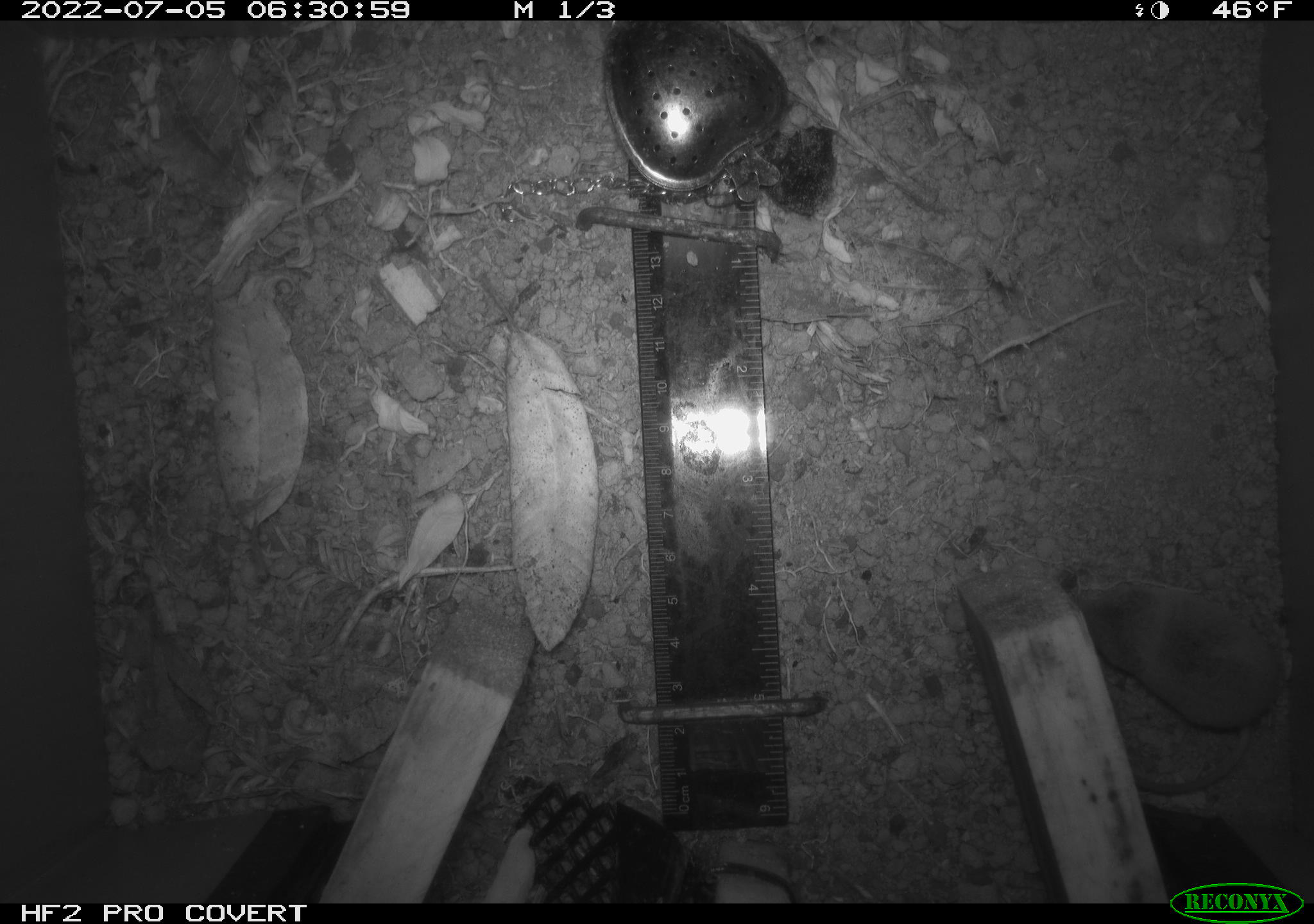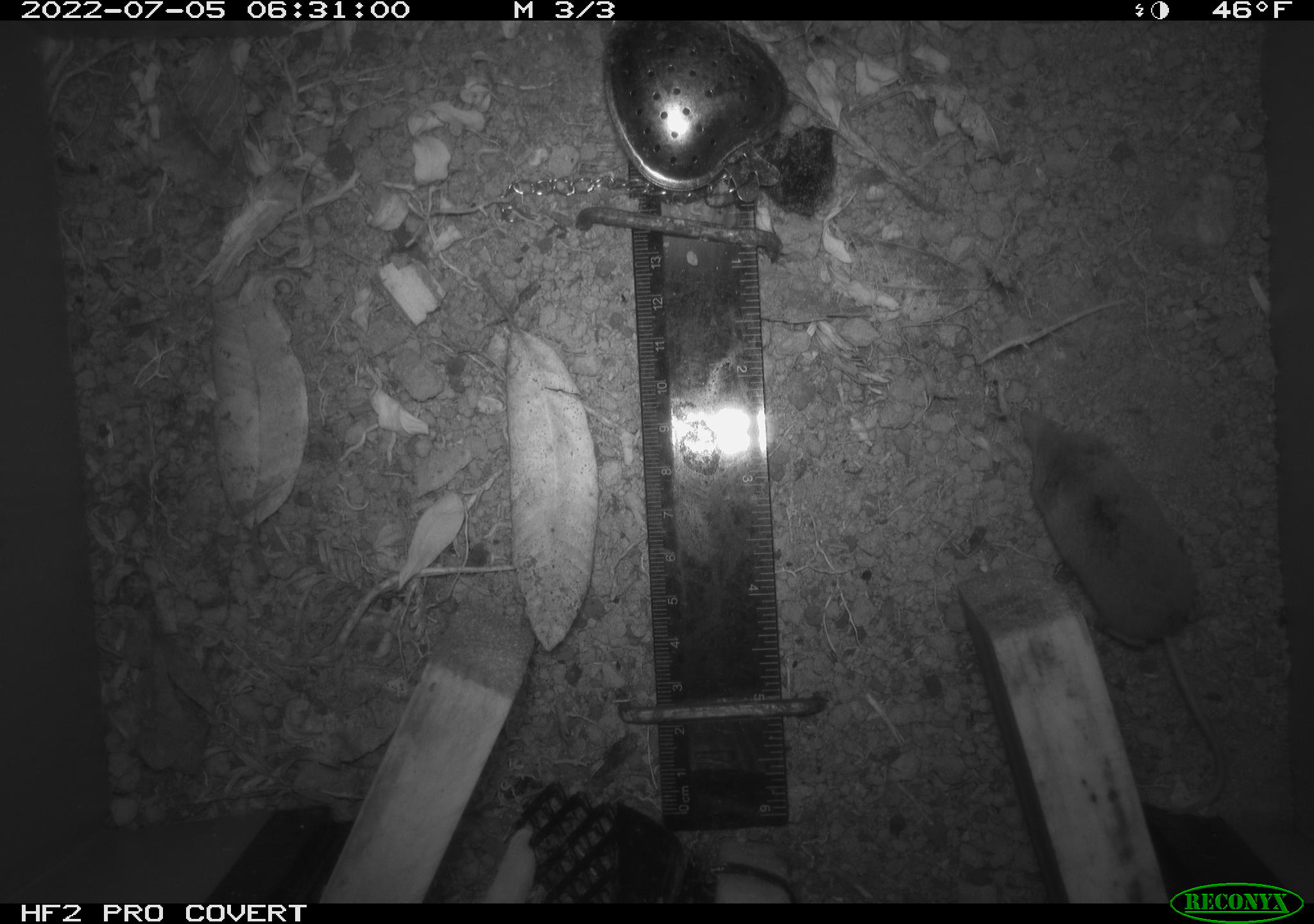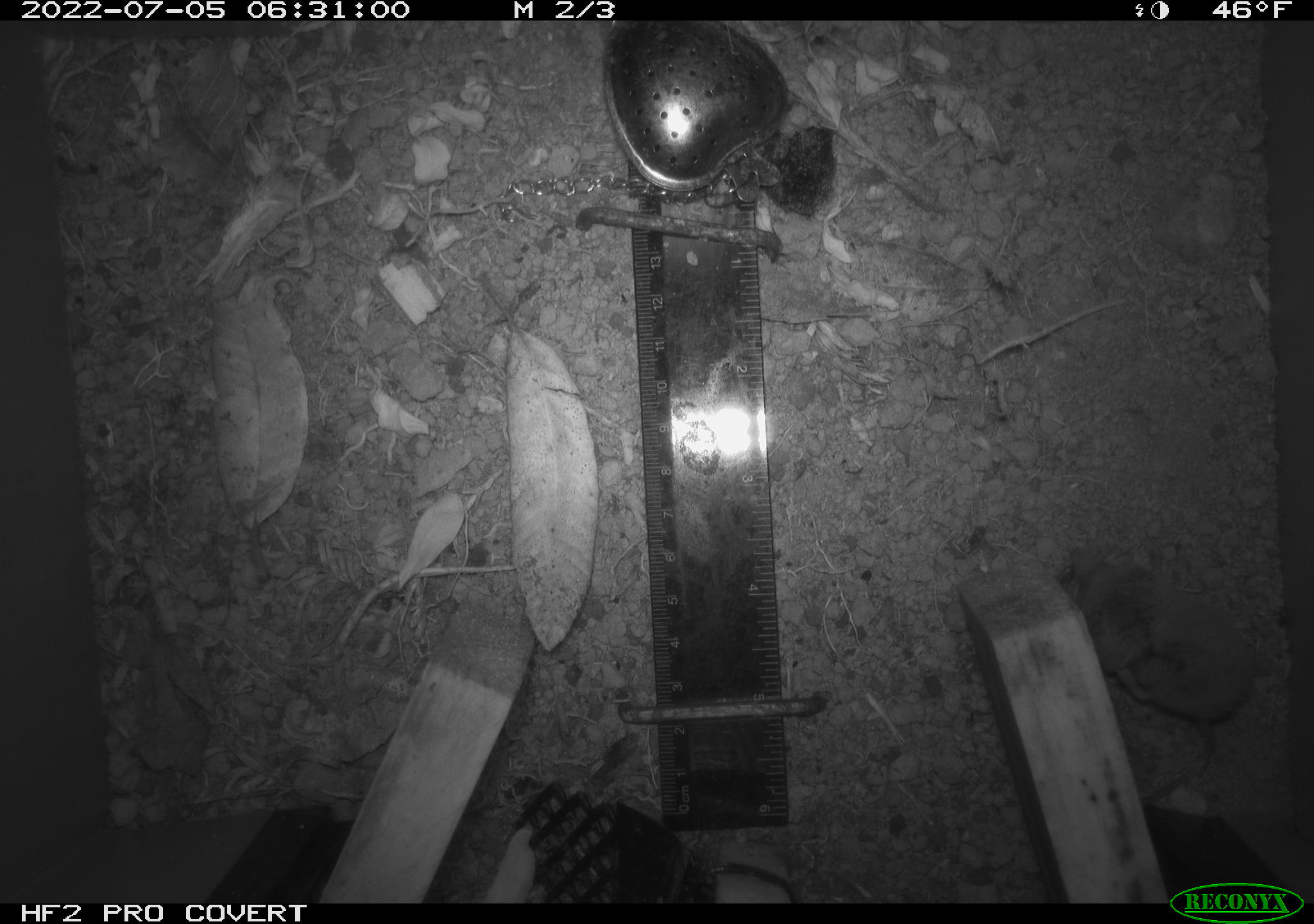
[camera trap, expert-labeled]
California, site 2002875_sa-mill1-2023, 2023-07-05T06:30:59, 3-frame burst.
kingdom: Animalia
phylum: Chordata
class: Mammalia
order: Eulipotyphla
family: Soricidae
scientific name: Soricidae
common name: shrews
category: soricidae family